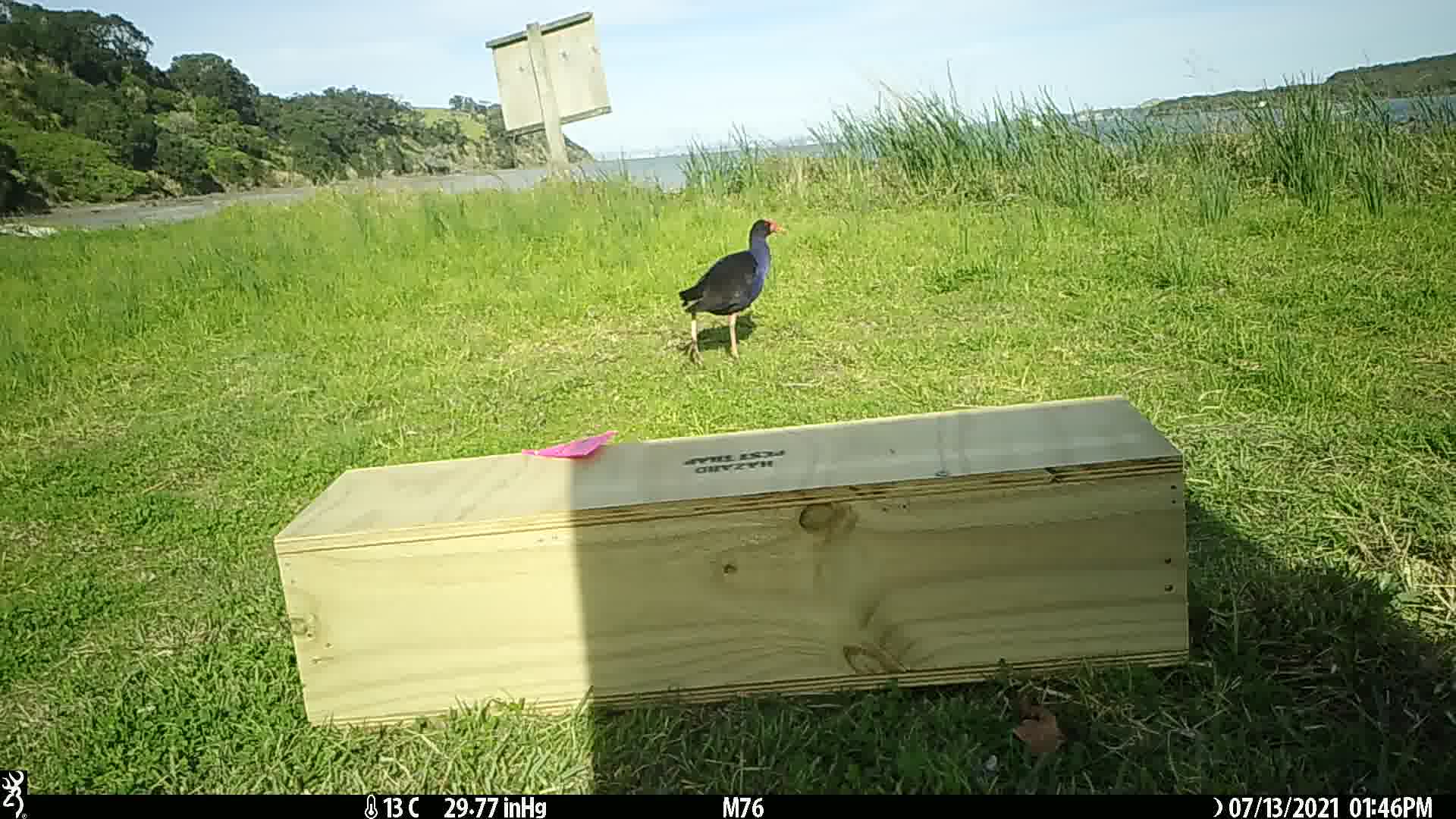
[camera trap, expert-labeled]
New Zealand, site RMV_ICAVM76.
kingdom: Animalia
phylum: Chordata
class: Aves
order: Gruiformes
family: Rallidae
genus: Porphyrio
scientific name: Porphyrio melanotus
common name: australasian swamphen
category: pukeko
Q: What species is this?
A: Pukeko (australasian swamphen) (Porphyrio melanotus).